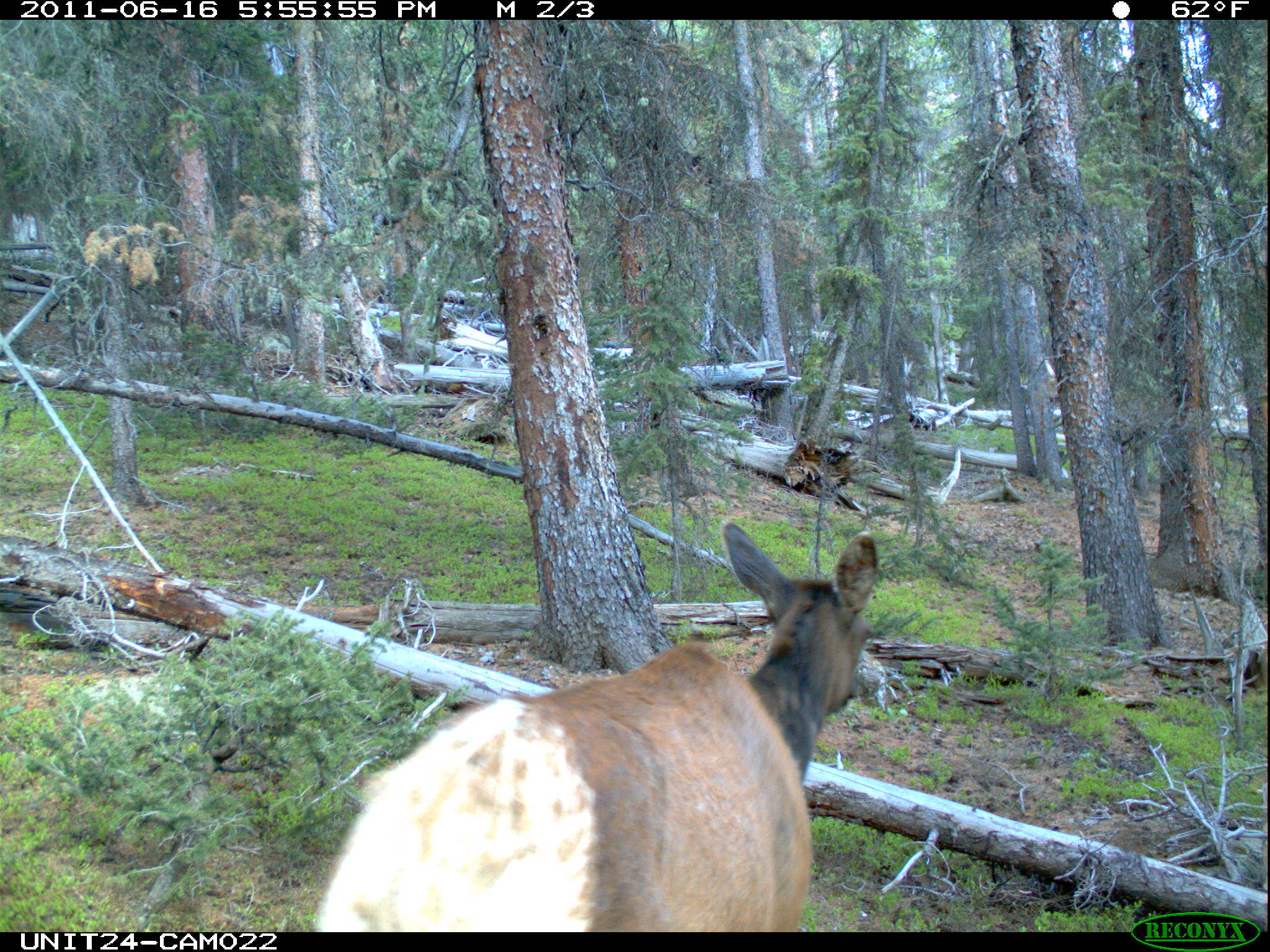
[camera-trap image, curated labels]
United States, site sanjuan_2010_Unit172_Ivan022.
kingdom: Animalia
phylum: Chordata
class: Mammalia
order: Artiodactyla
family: Cervidae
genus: Cervus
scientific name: Cervus elaphus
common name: red deer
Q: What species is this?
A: Cervus elaphus (red deer).